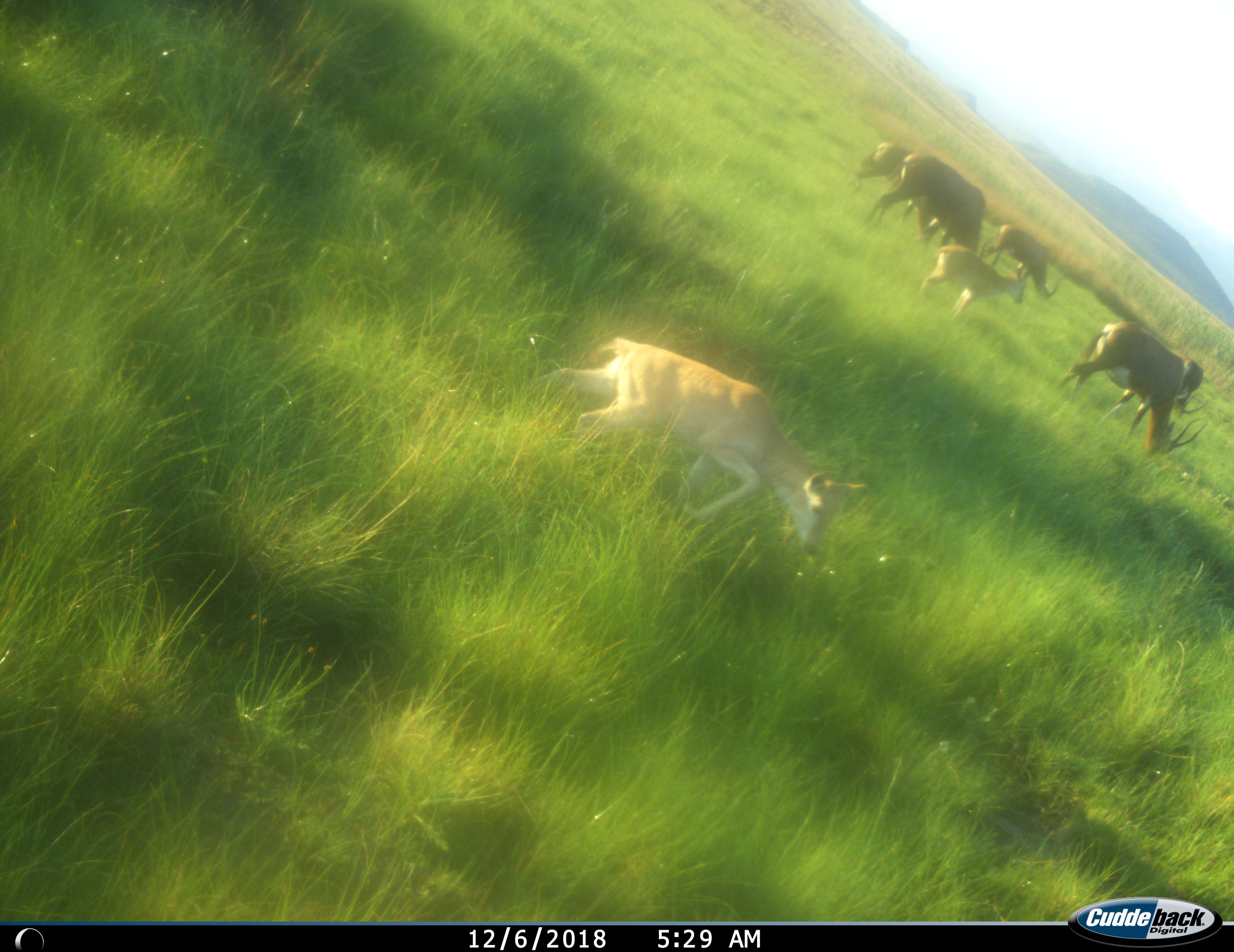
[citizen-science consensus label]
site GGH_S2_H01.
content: unidentified animal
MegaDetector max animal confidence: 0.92